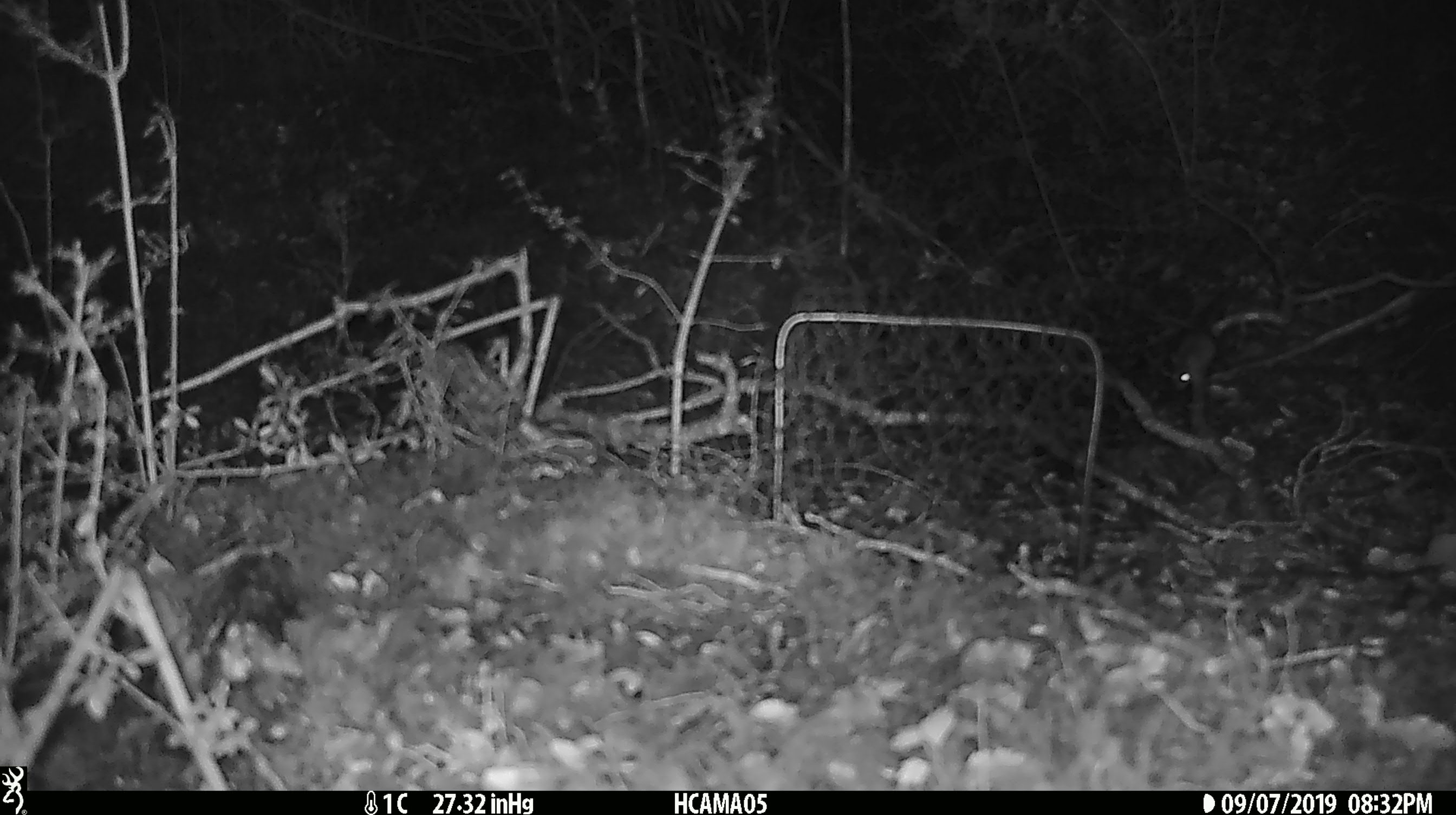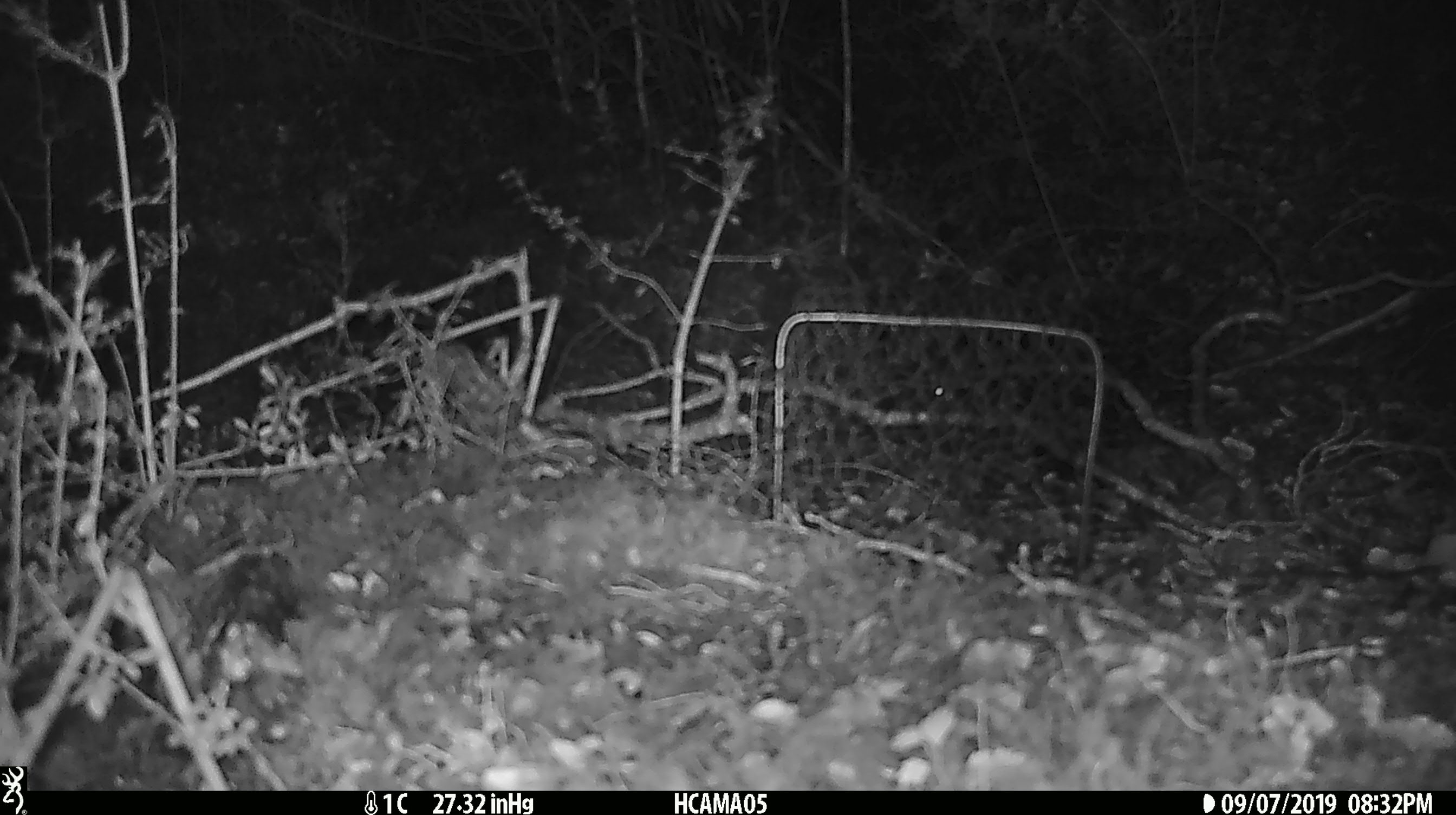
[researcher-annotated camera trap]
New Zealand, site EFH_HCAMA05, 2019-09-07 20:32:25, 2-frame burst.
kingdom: Animalia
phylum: Chordata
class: Mammalia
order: Rodentia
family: Muridae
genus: Mus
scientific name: Mus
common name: mouse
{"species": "mouse (Mus)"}